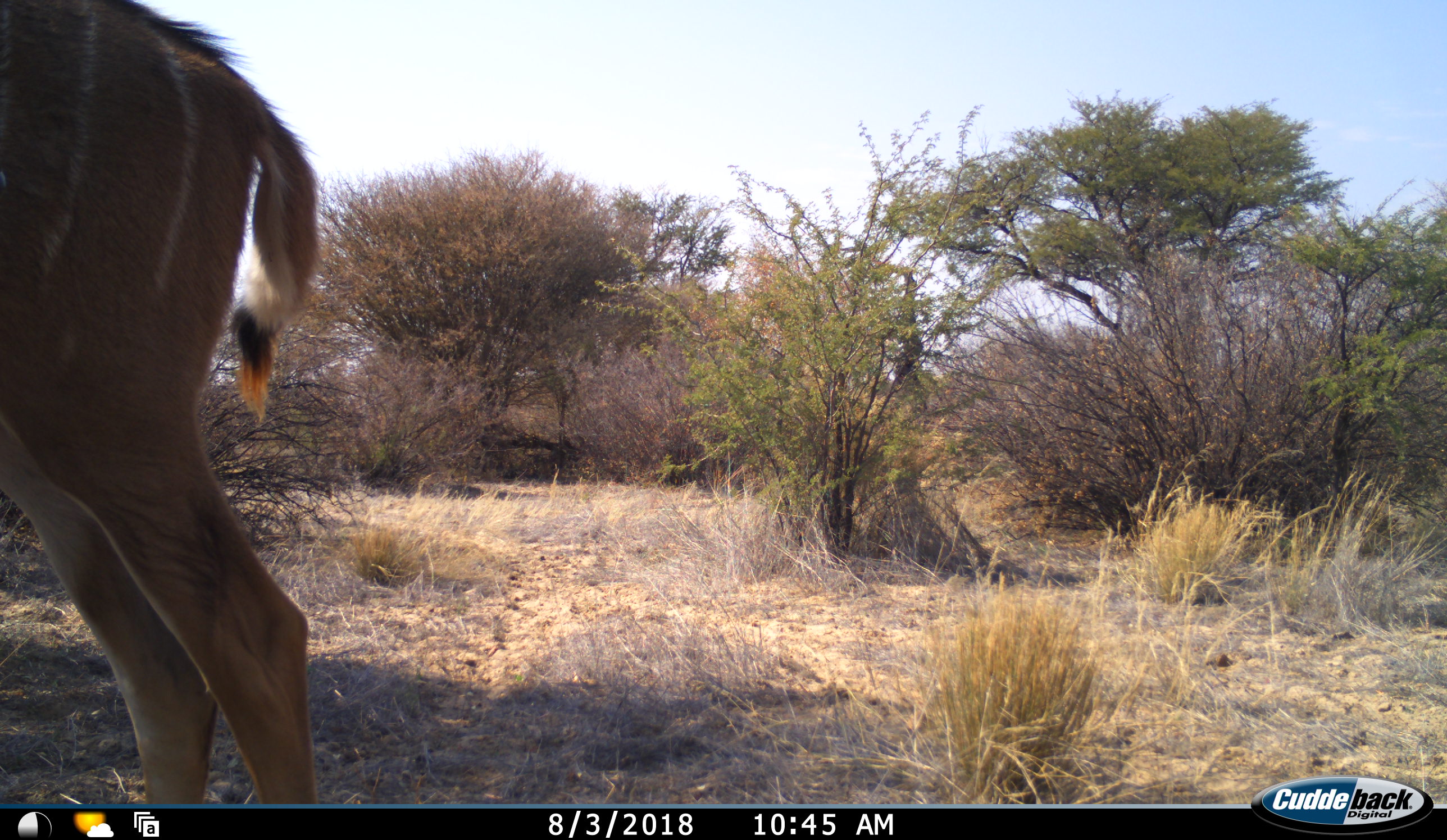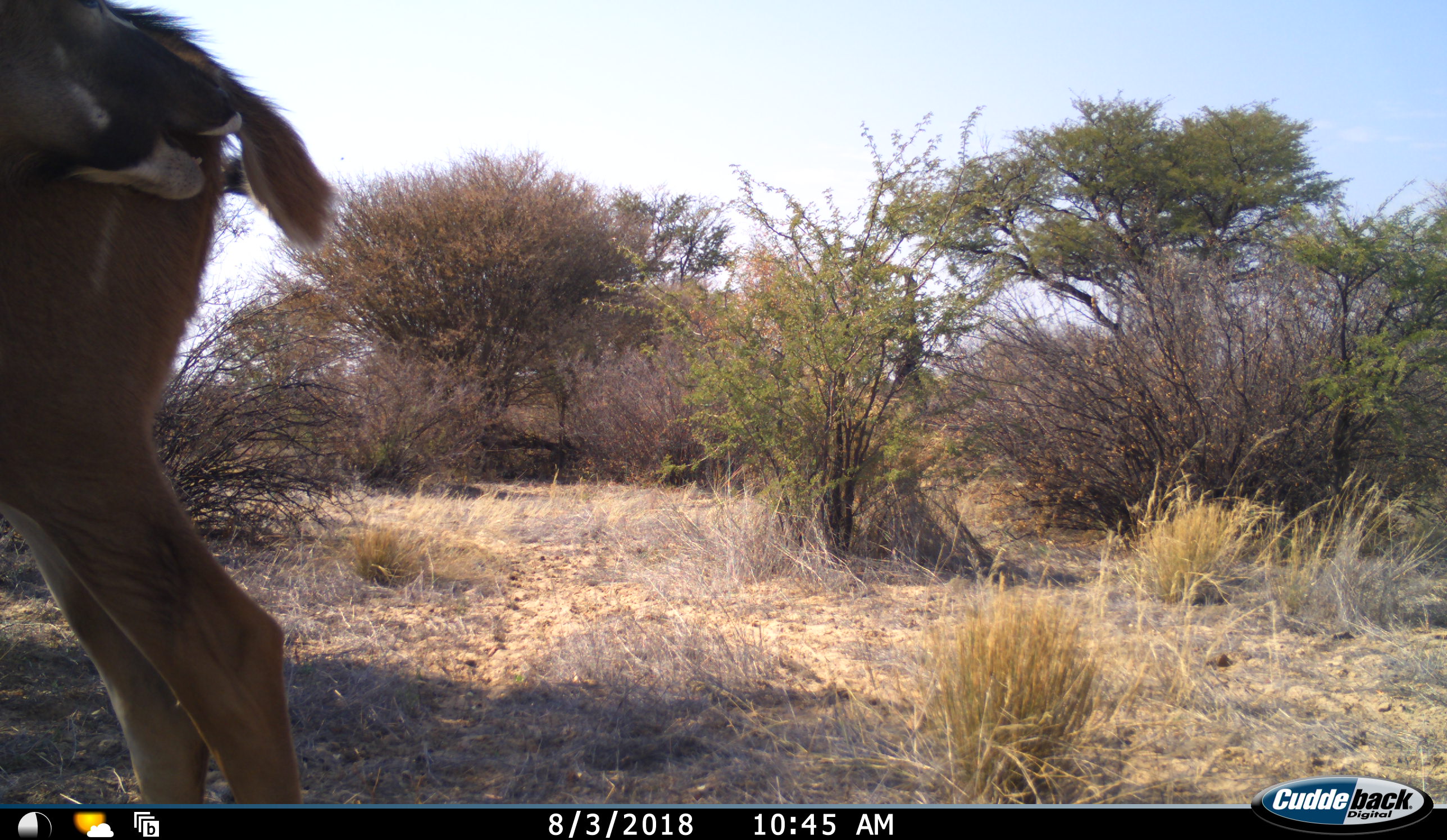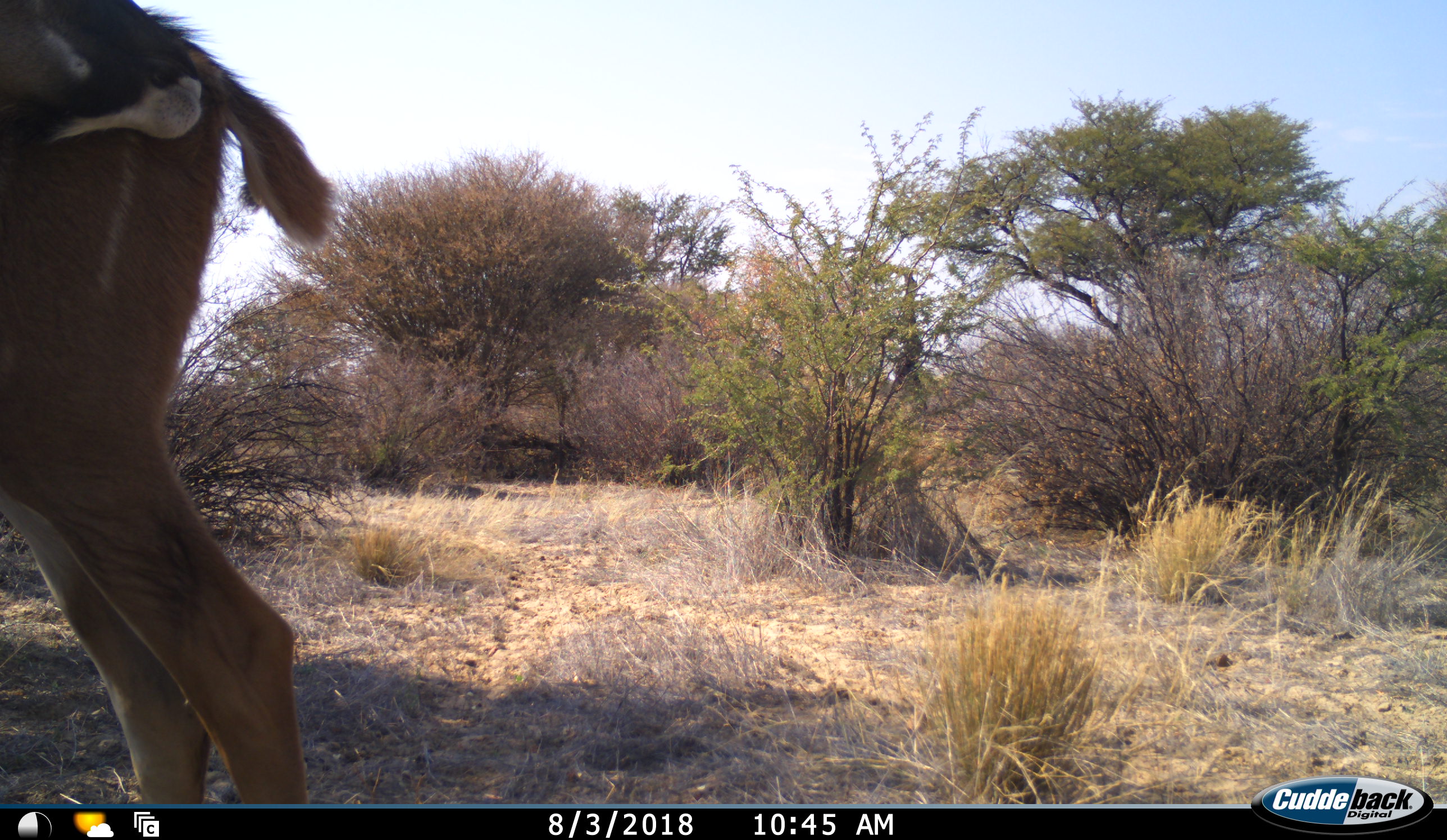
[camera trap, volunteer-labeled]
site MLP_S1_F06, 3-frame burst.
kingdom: Animalia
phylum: Chordata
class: Mammalia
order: Artiodactyla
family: Bovidae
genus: Tragelaphus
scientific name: Tragelaphus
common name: kudu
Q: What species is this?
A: Kudu (Tragelaphus).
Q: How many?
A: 1.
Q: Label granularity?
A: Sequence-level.